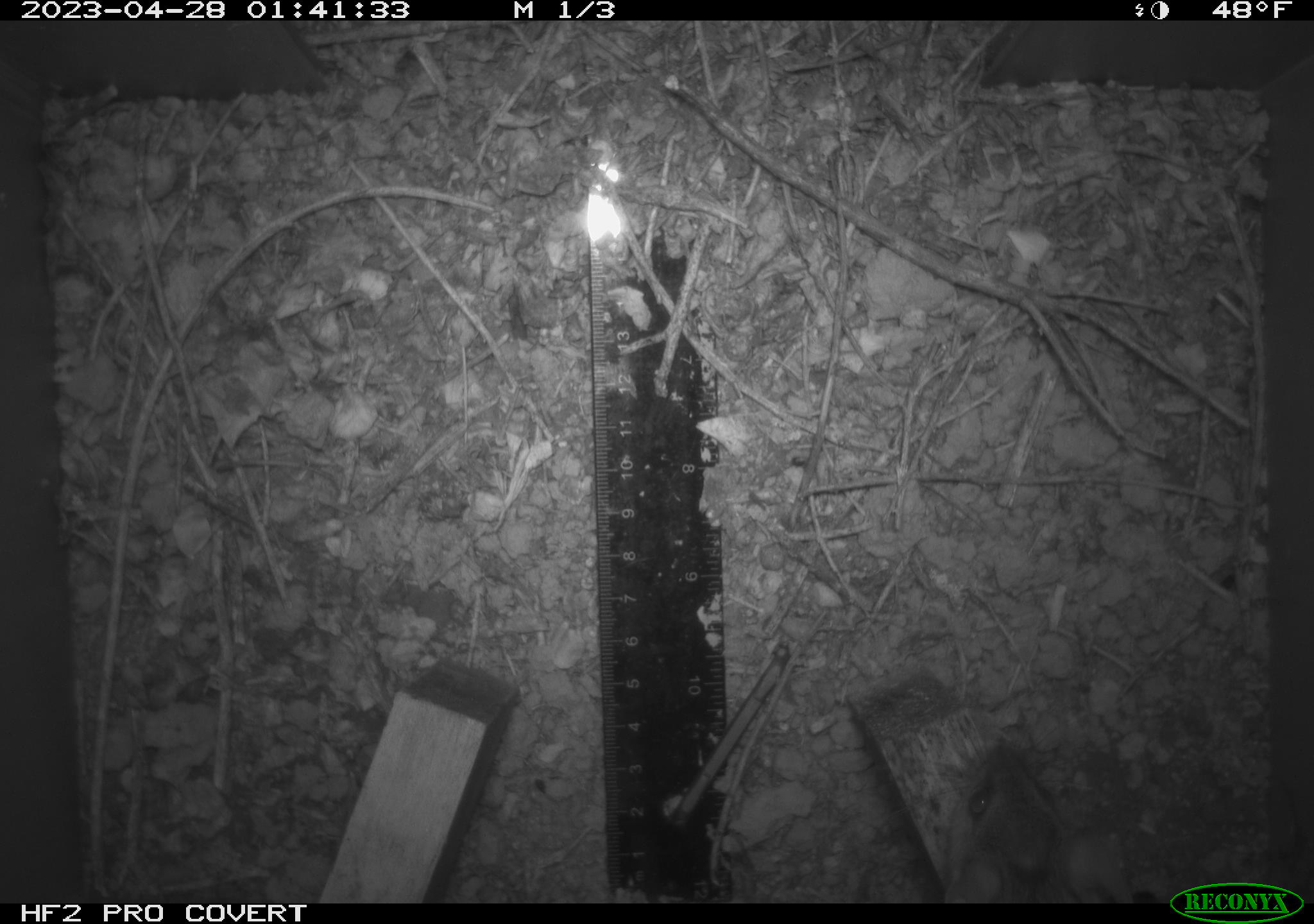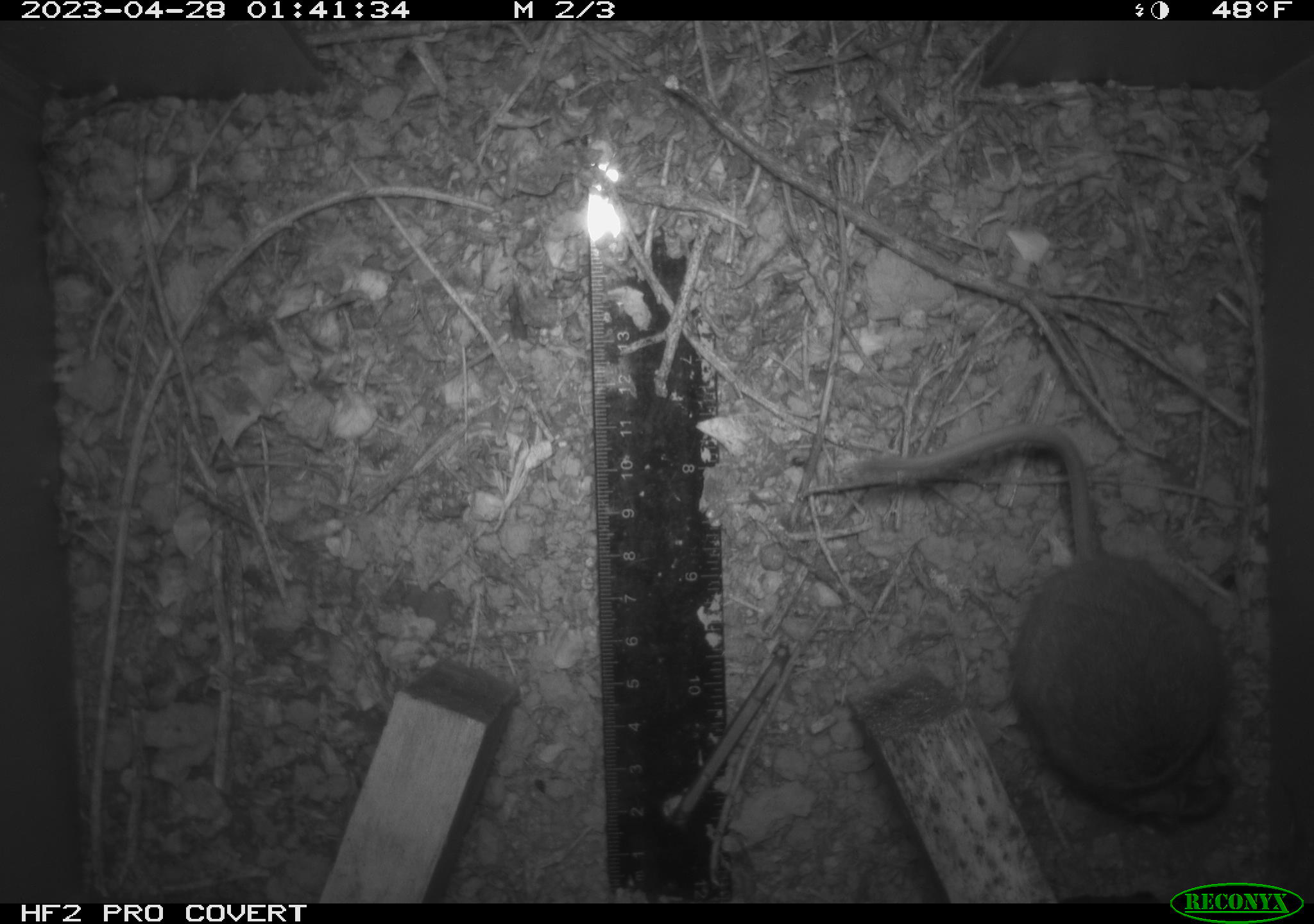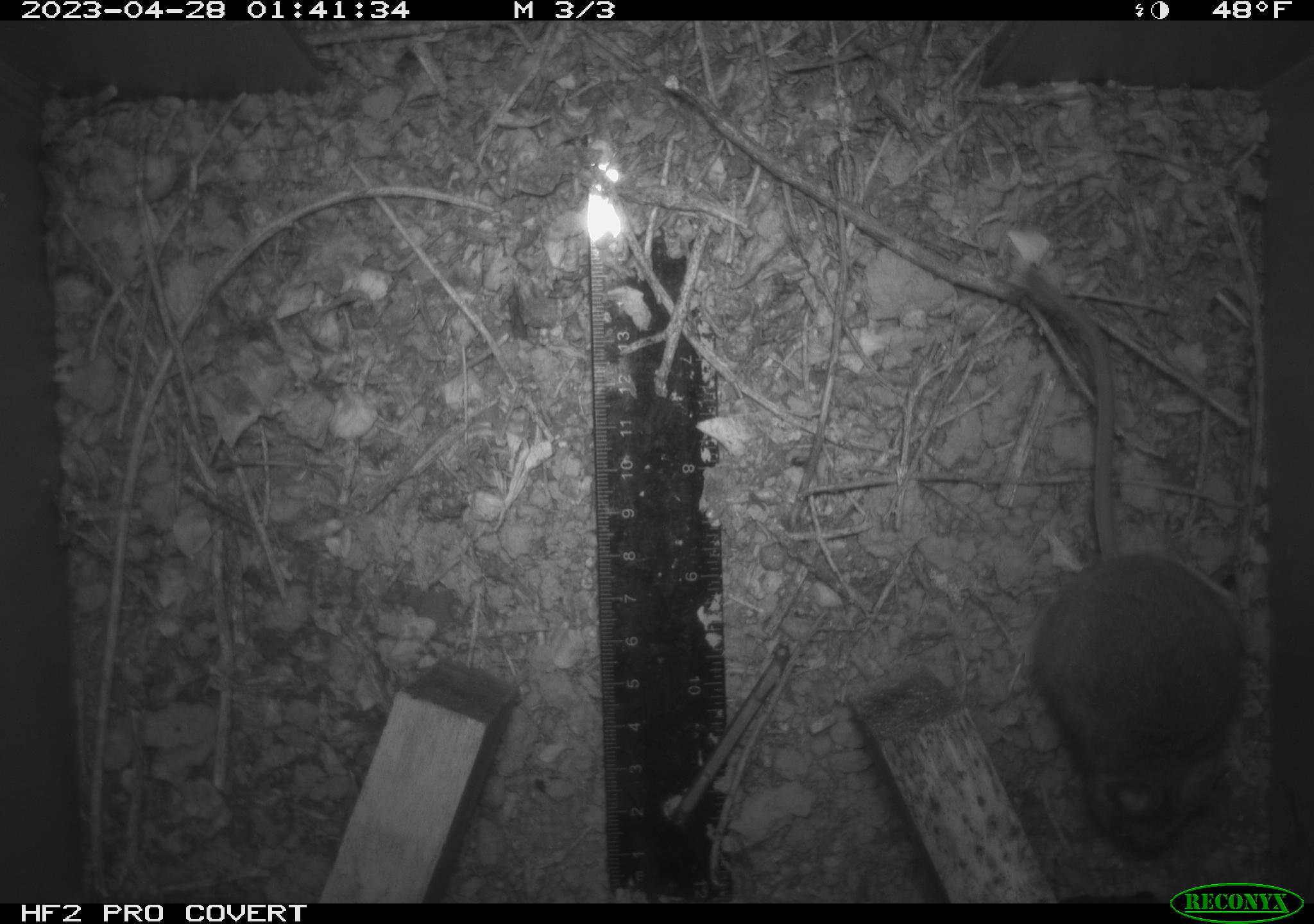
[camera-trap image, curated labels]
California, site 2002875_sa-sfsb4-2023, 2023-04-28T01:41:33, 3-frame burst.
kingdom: Animalia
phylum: Chordata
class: Mammalia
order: Rodentia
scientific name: Rodentia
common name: mouse species